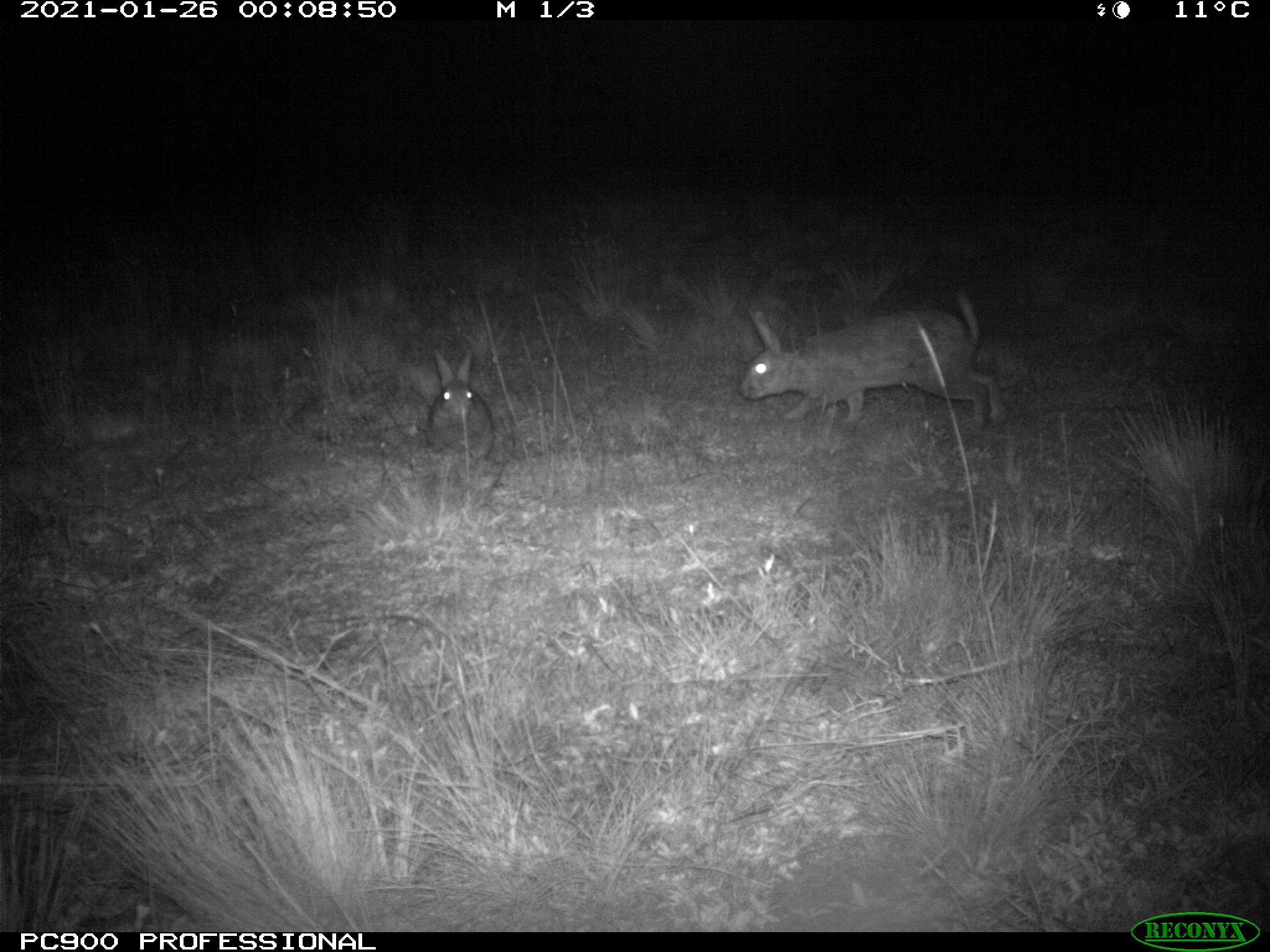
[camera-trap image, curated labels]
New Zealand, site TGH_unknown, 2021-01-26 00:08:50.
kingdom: Animalia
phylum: Chordata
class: Mammalia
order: Lagomorpha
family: Leporidae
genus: Oryctolagus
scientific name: Oryctolagus cuniculus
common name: european rabbit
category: rabbit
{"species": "rabbit (european rabbit) (Oryctolagus cuniculus)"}